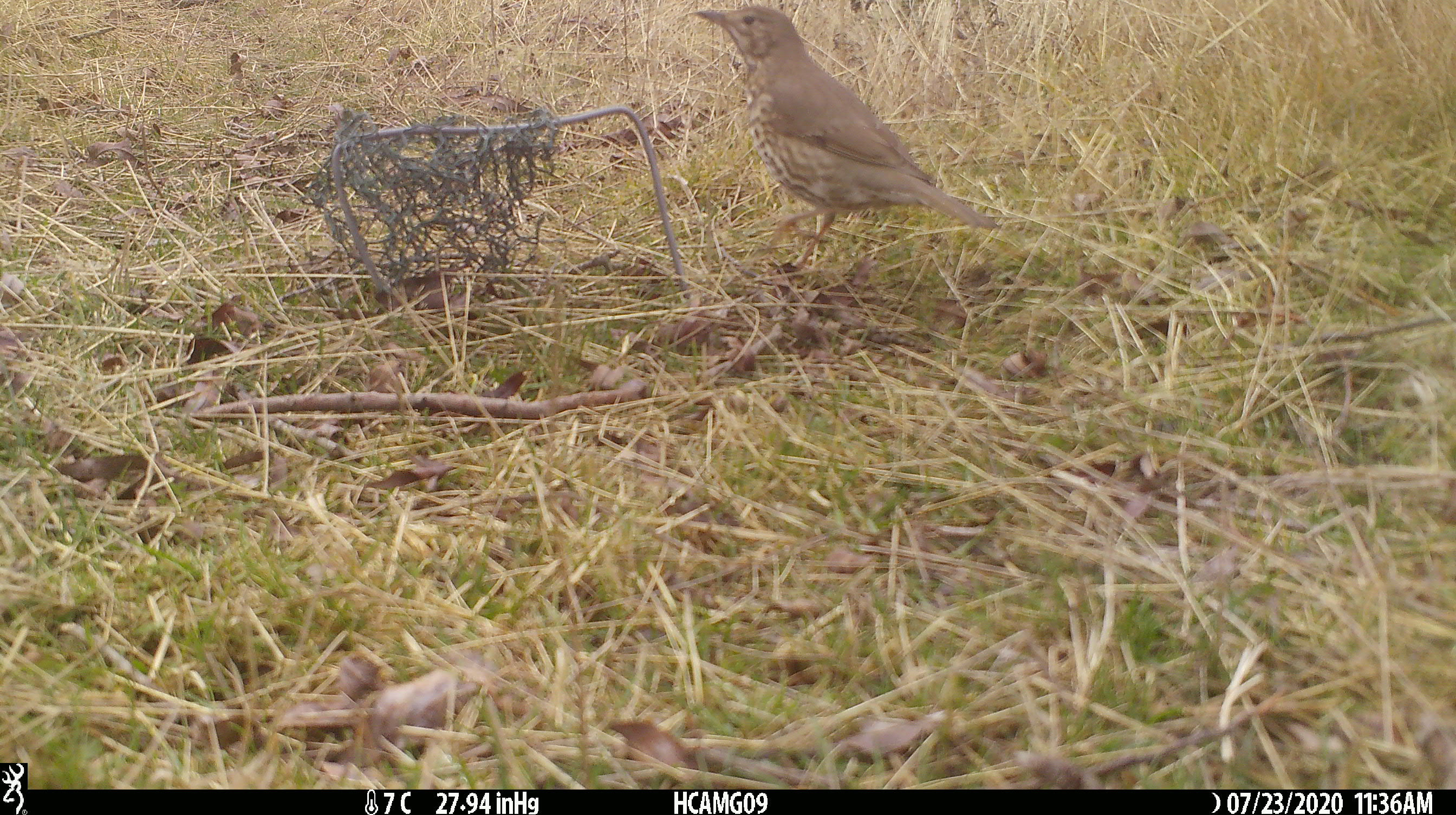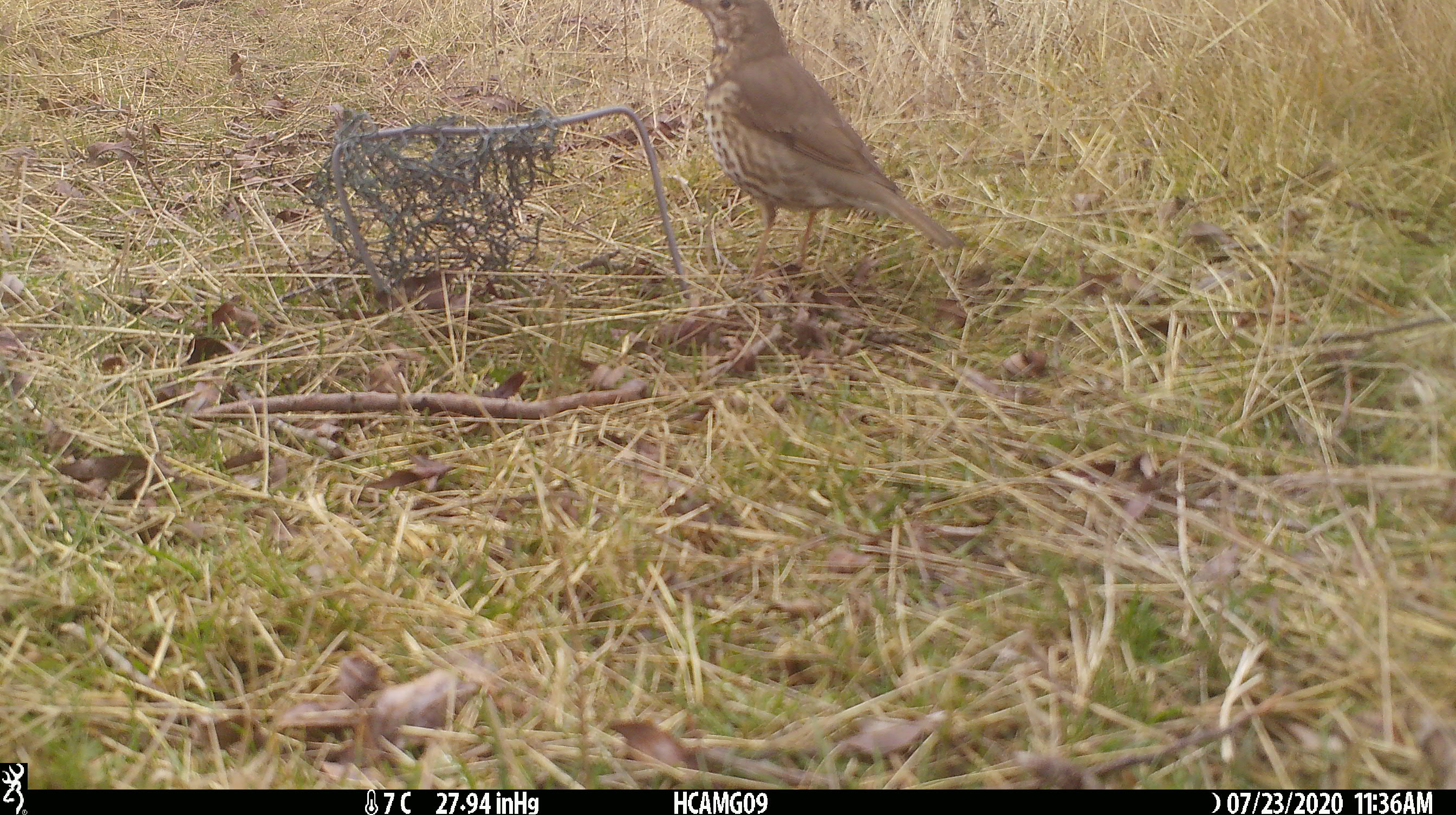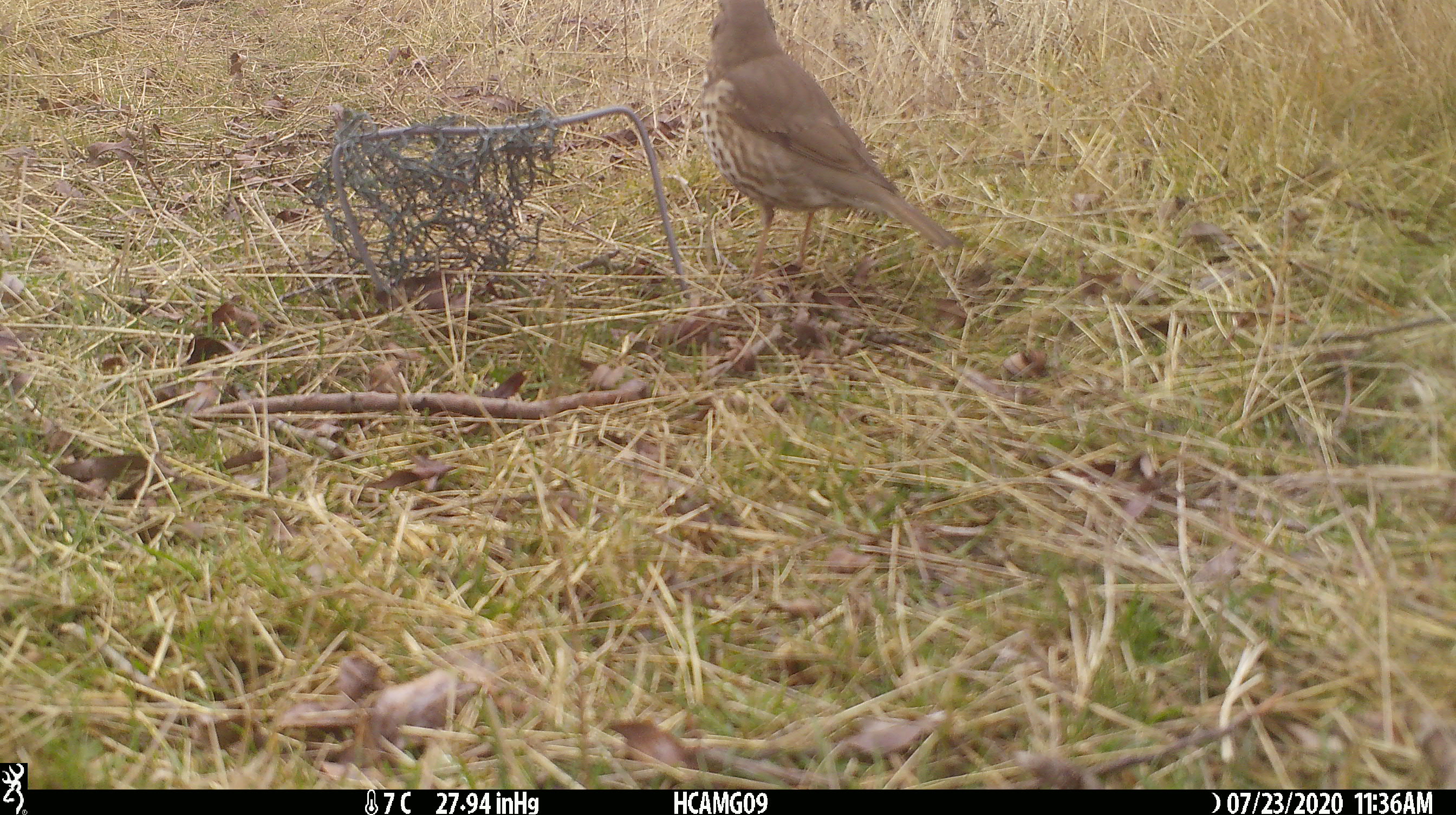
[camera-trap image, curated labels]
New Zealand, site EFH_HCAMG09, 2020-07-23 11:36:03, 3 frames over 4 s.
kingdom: Animalia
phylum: Chordata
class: Aves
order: Passeriformes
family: Turdidae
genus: Turdus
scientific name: Turdus philomelos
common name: song thrush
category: thrush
Thrush (song thrush) (Turdus philomelos).